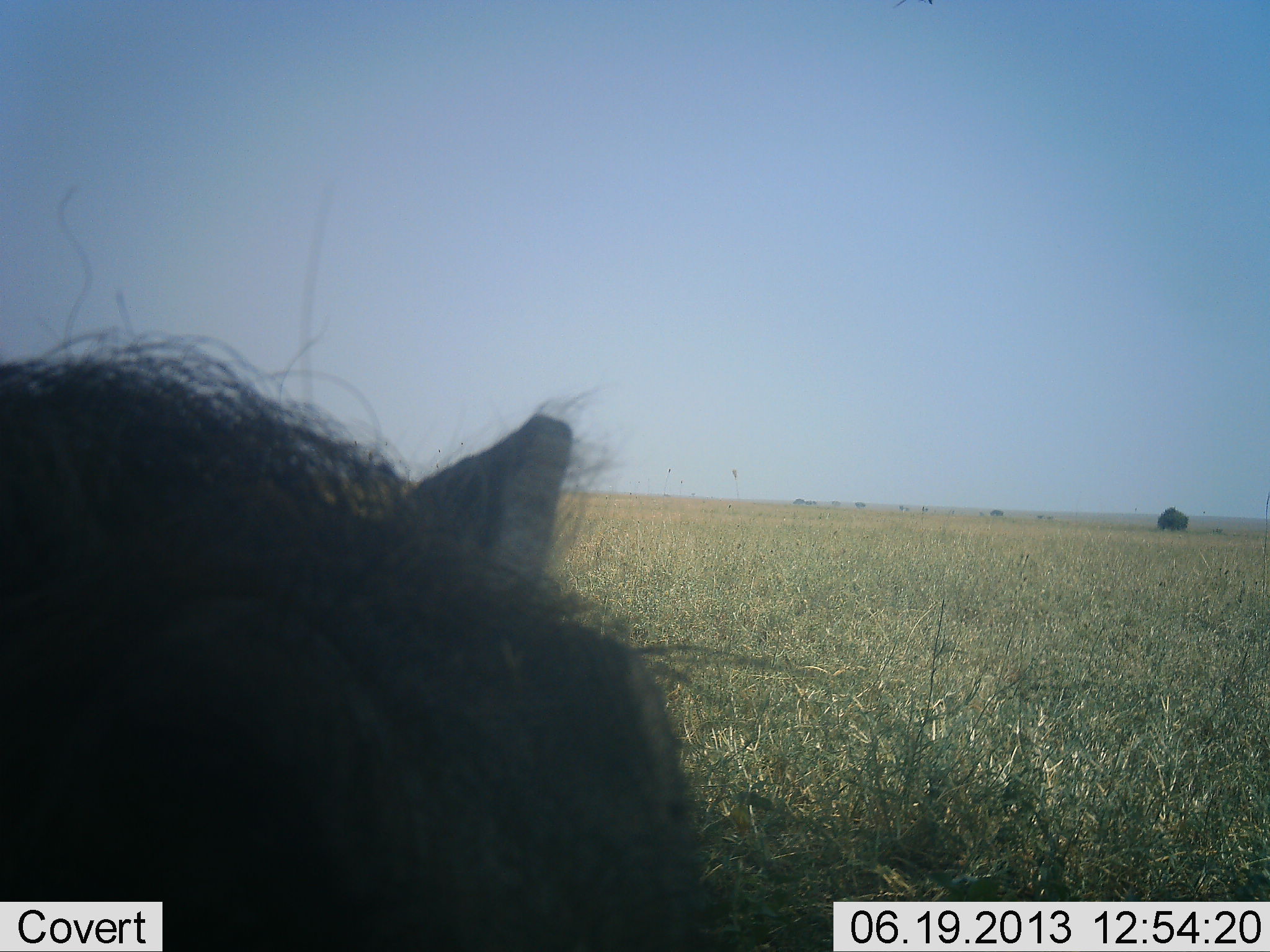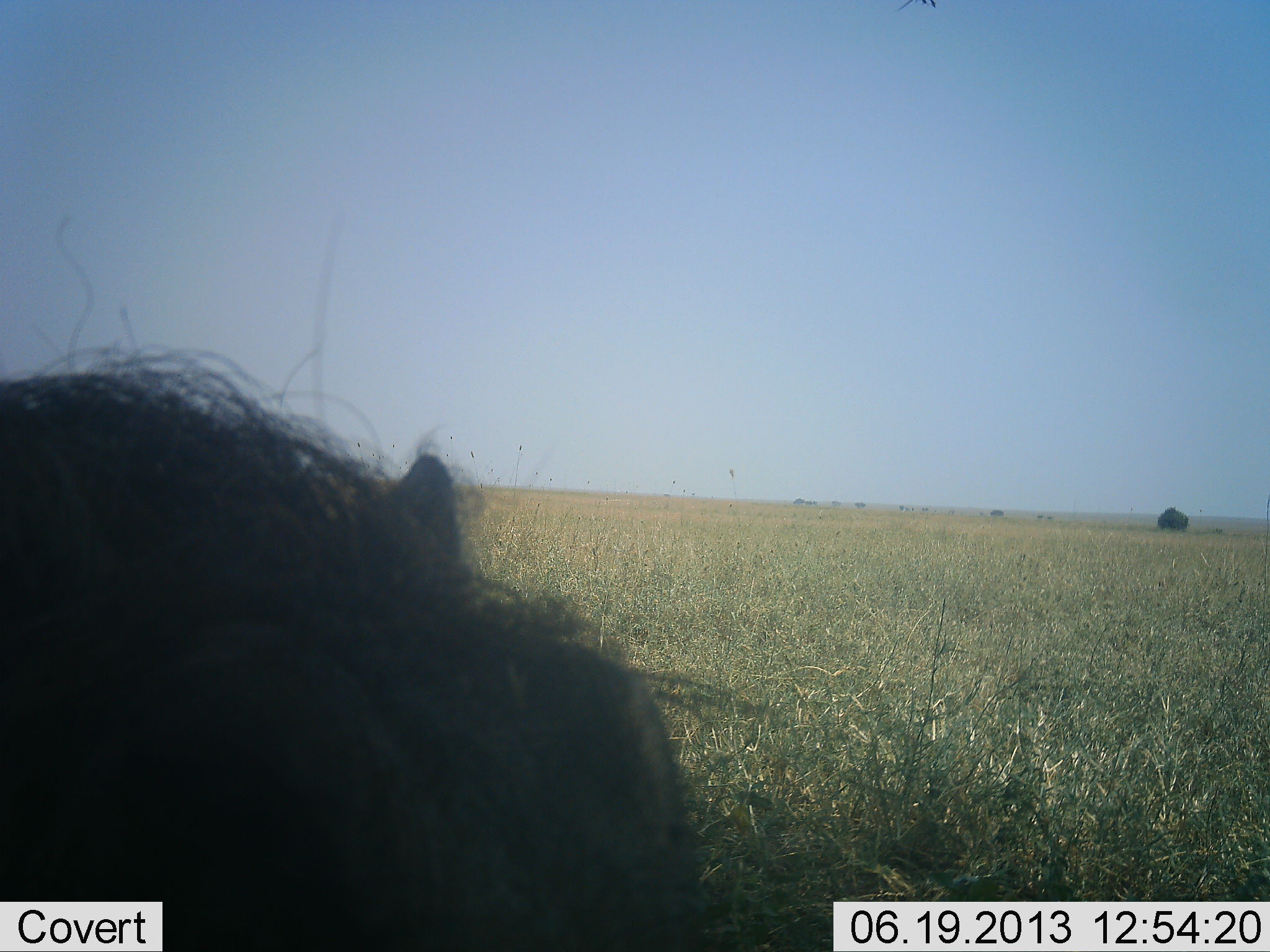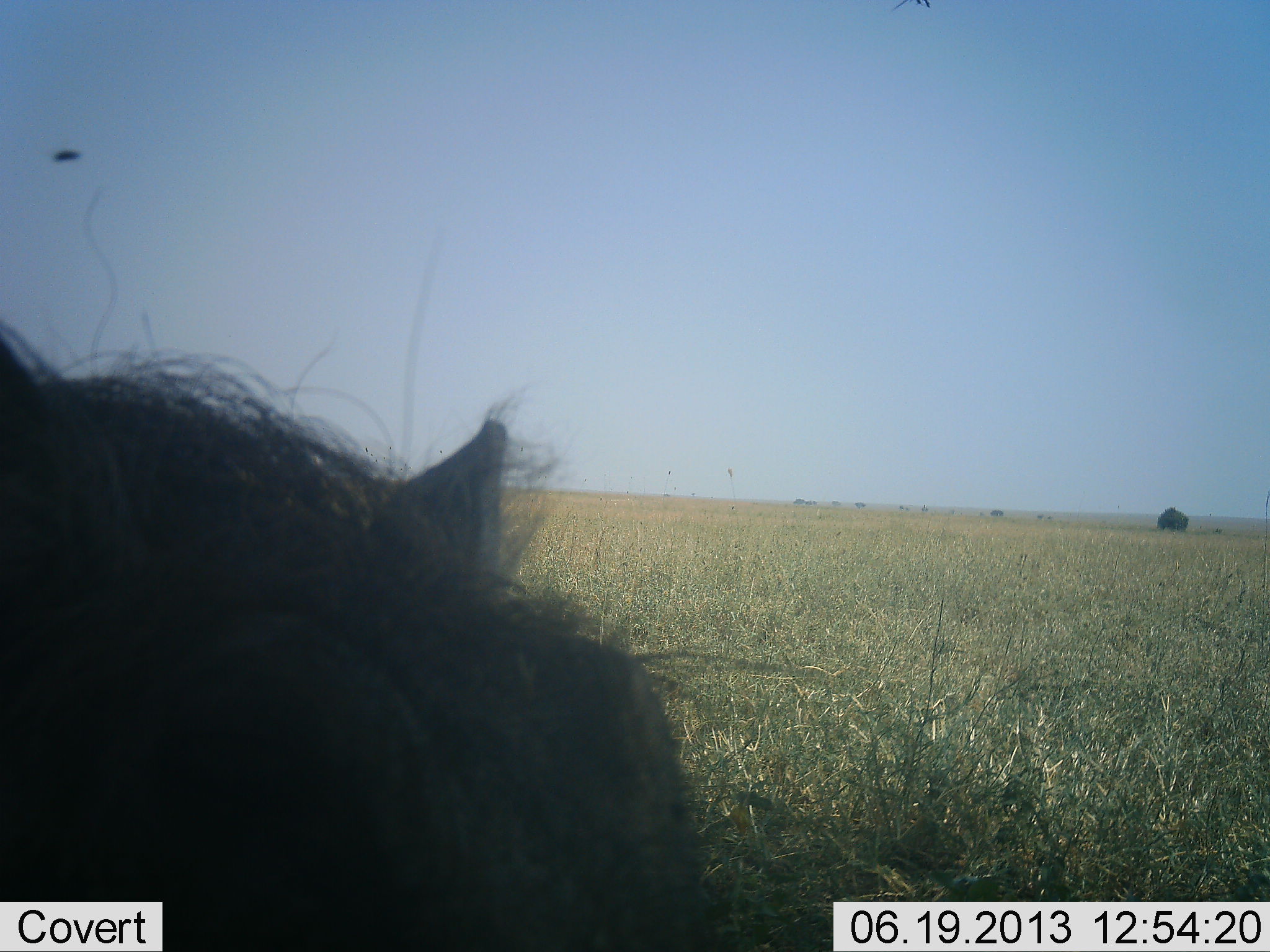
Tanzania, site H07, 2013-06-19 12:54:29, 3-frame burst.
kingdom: Animalia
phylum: Chordata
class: Mammalia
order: Artiodactyla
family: Suidae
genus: Phacochoerus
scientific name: Phacochoerus africanus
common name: warthog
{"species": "warthog (Phacochoerus africanus)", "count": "1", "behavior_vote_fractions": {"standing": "70%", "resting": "0%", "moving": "20%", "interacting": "0%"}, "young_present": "0%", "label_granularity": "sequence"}